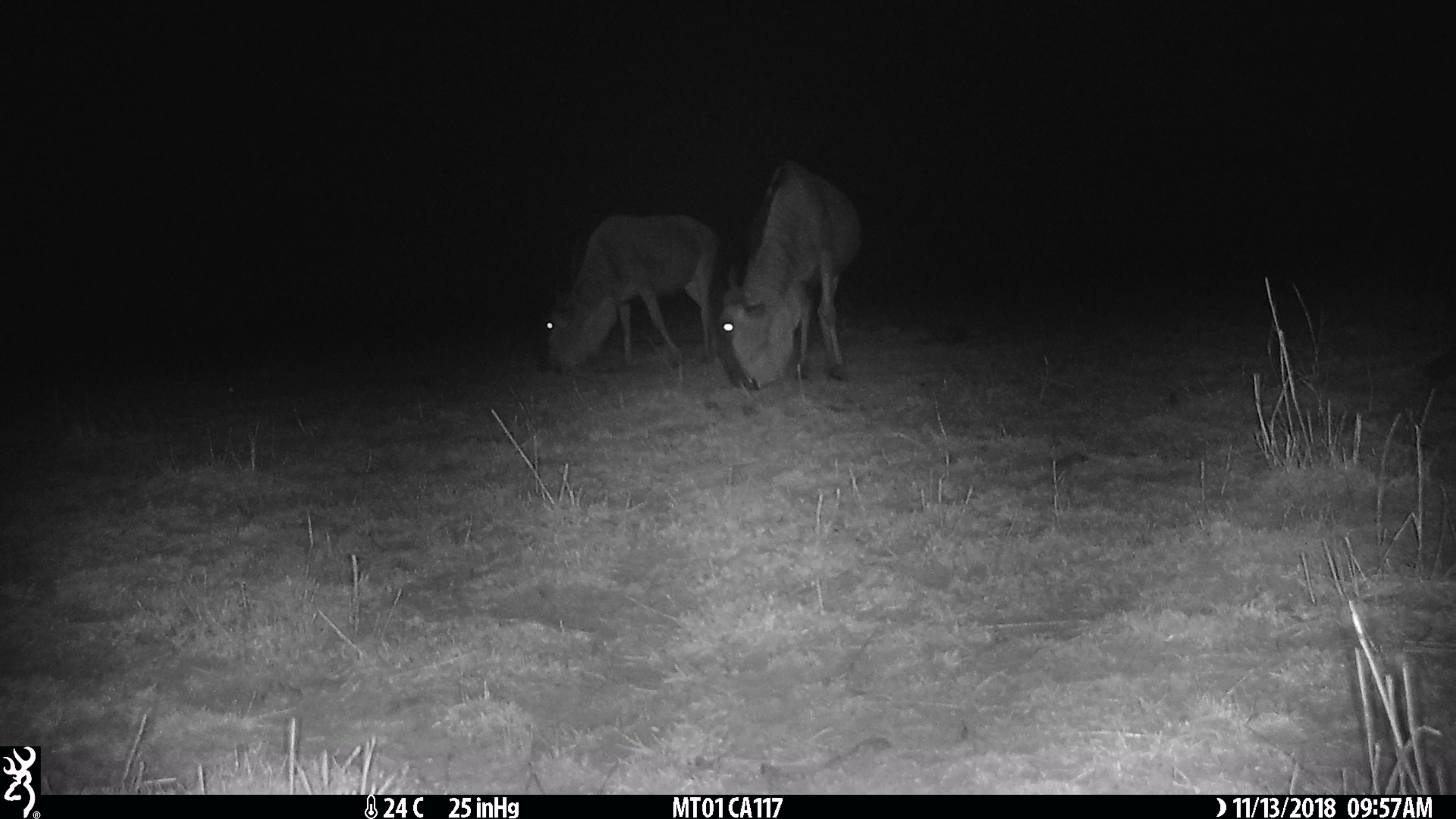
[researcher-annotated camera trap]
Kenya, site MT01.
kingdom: Animalia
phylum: Chordata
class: Mammalia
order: Artiodactyla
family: Bovidae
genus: Connochaetes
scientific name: Connochaetes taurinus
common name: blue wildebeest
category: wildebeest